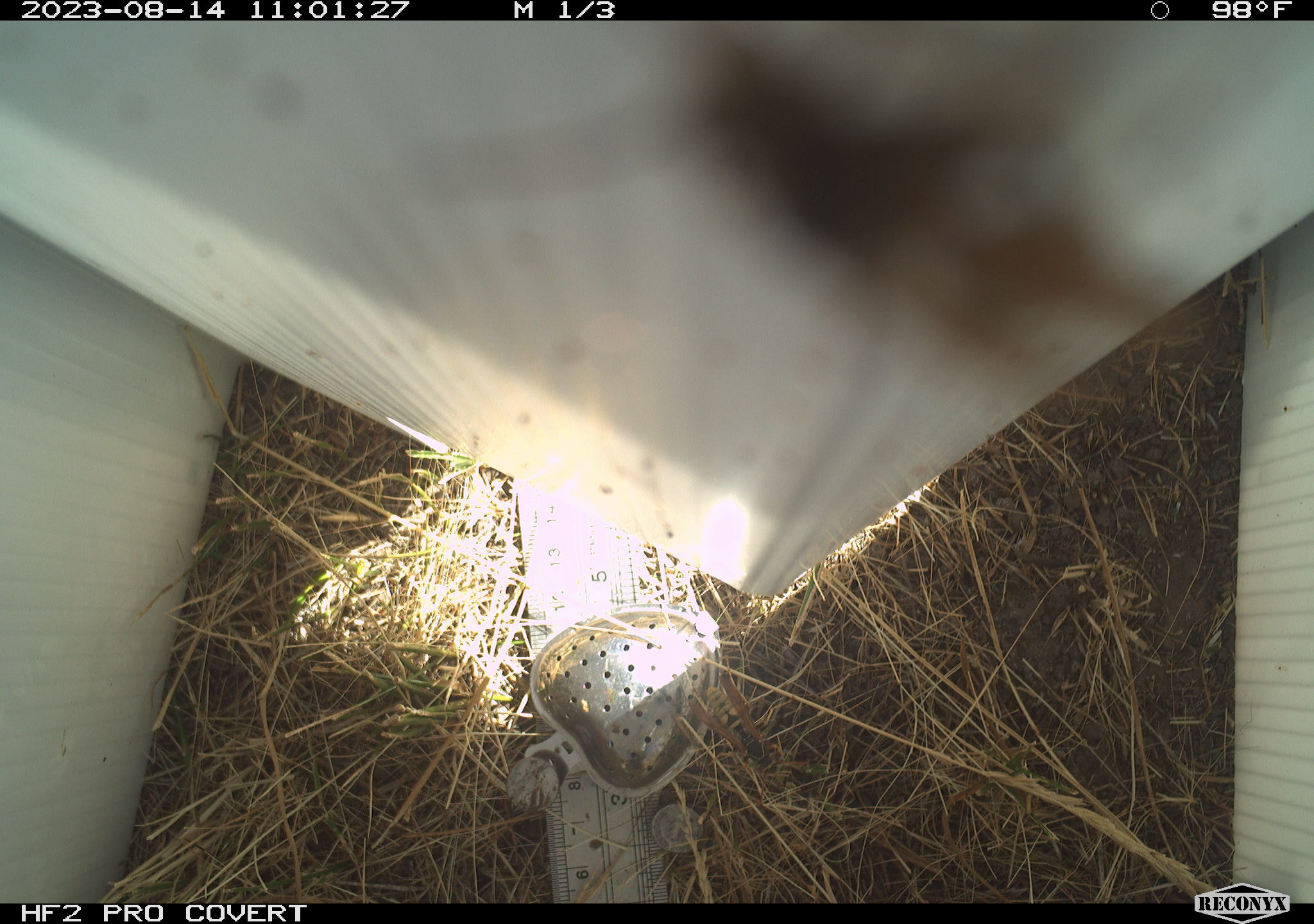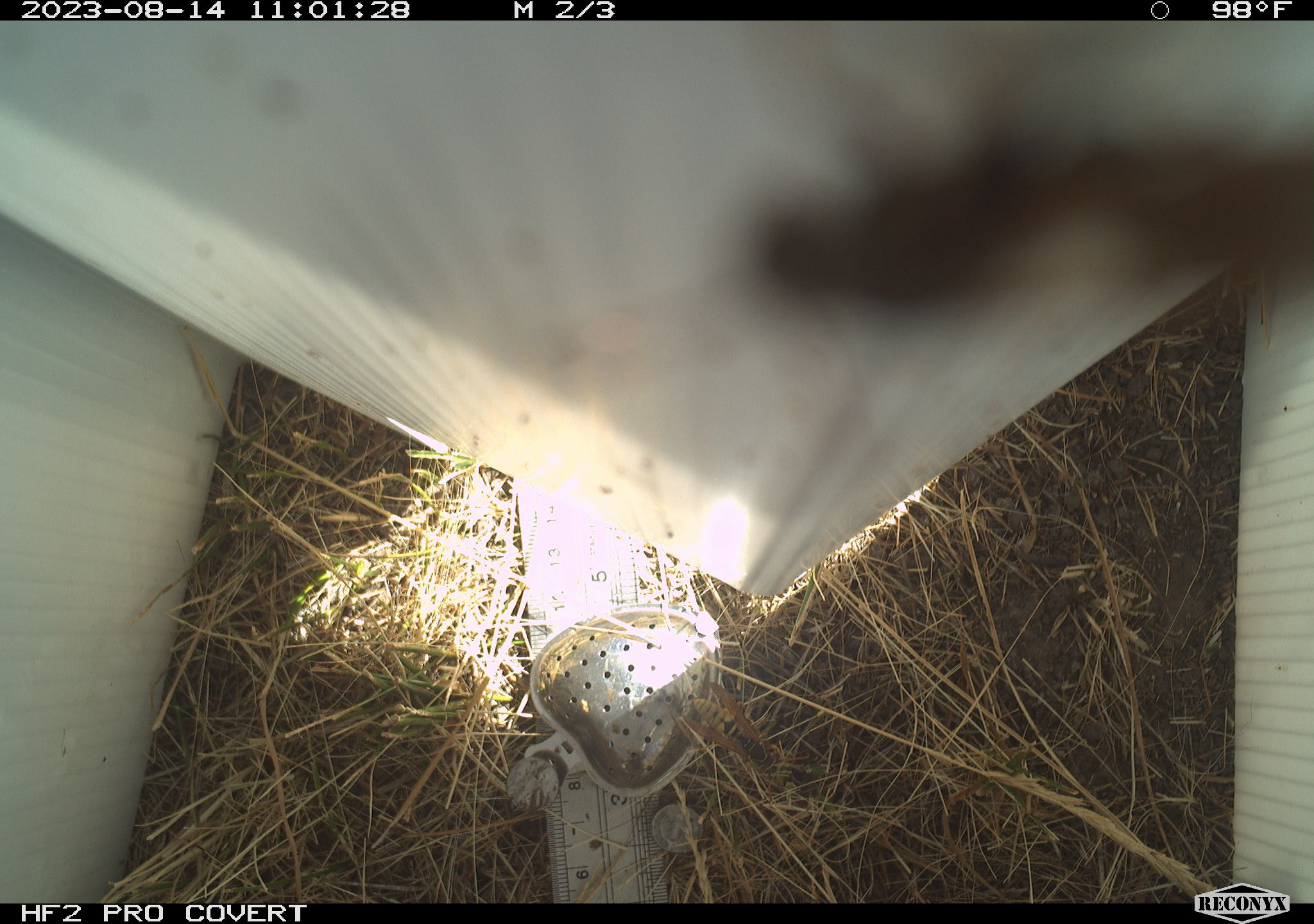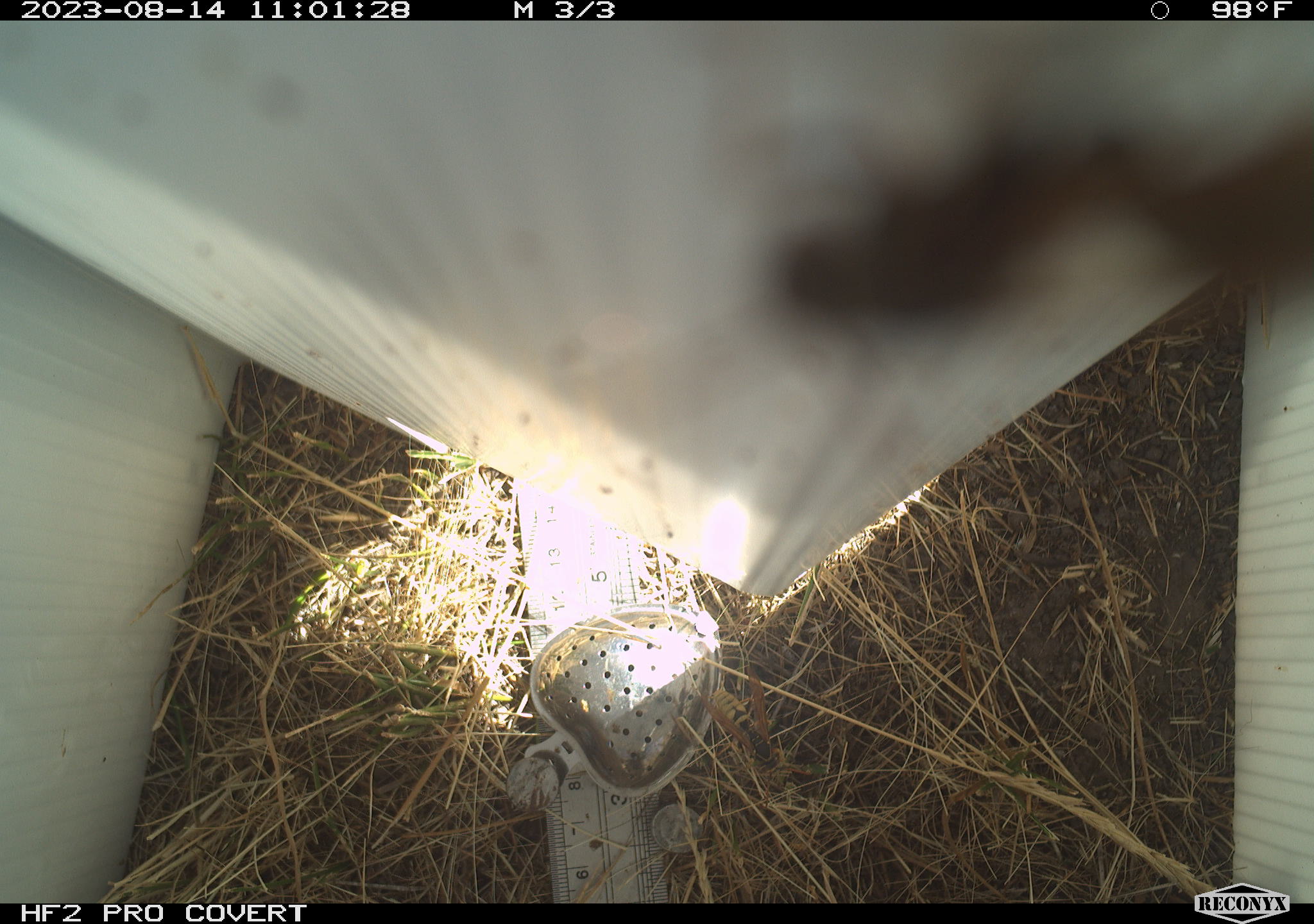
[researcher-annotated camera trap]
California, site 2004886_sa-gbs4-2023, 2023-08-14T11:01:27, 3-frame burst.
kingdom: Animalia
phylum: Arthropoda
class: Insecta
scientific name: Insecta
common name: insect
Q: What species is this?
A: Insect (Insecta).